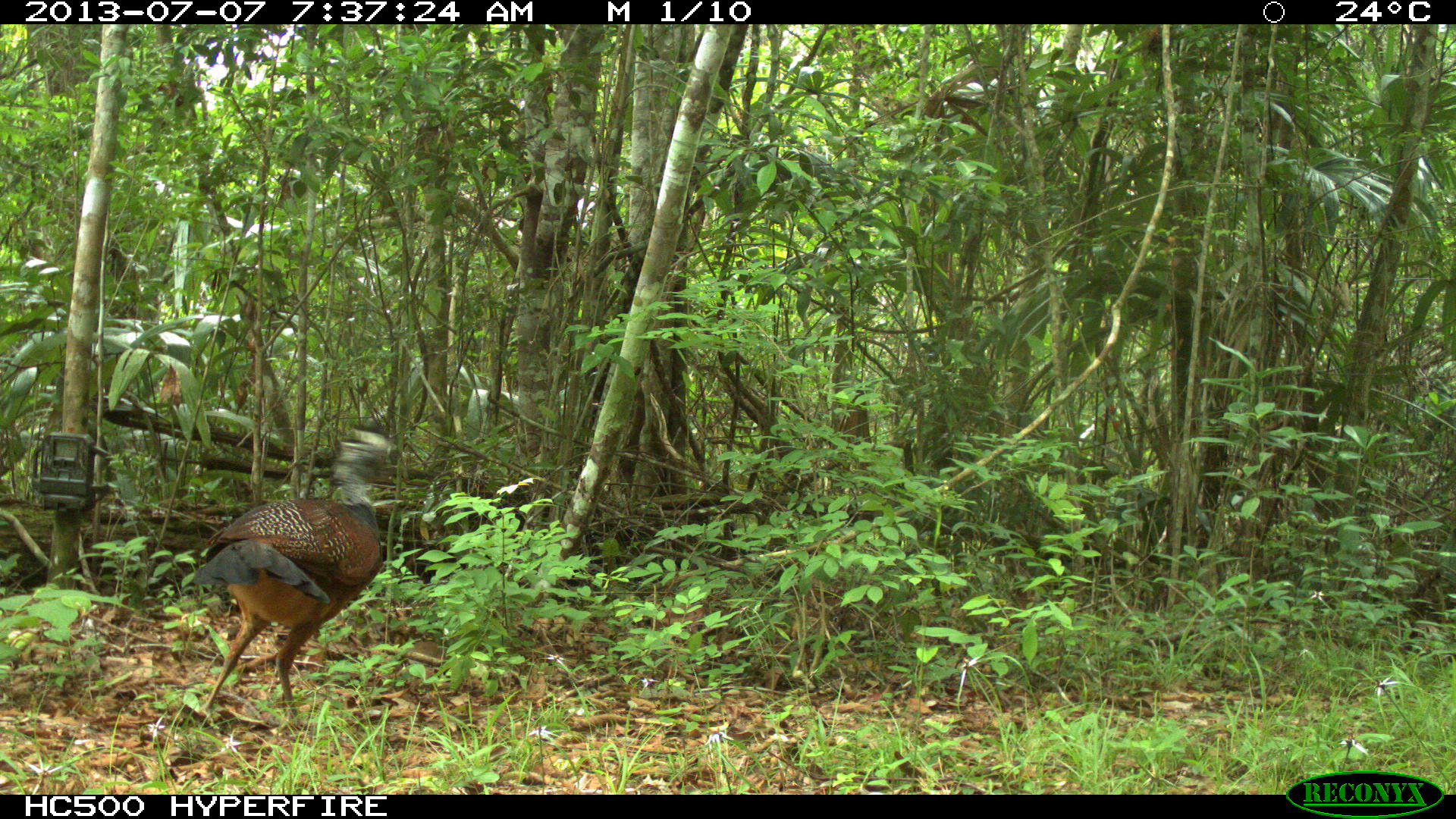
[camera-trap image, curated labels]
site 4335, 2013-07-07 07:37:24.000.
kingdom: Animalia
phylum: Chordata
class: Aves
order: Galliformes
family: Cracidae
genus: Crax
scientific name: Crax rubra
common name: great curassow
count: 1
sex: female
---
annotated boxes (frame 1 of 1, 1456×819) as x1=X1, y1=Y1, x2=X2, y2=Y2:
crax rubra: x1=193, y1=428, x2=401, y2=724